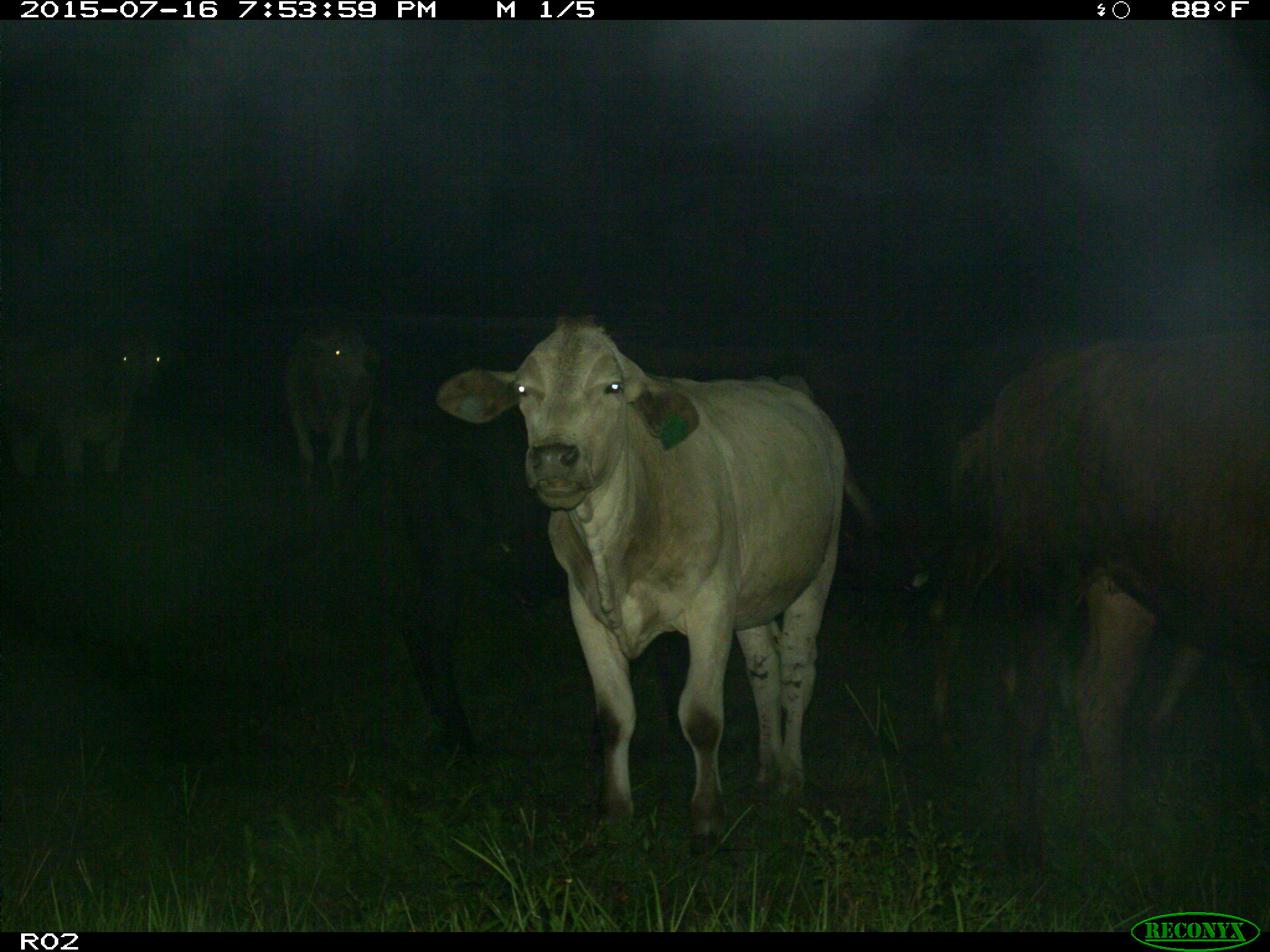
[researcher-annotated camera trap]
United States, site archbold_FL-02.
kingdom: Animalia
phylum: Chordata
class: Mammalia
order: Artiodactyla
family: Bovidae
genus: Bos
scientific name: Bos taurus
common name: domestic cow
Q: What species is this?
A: Bos taurus (domestic cow).